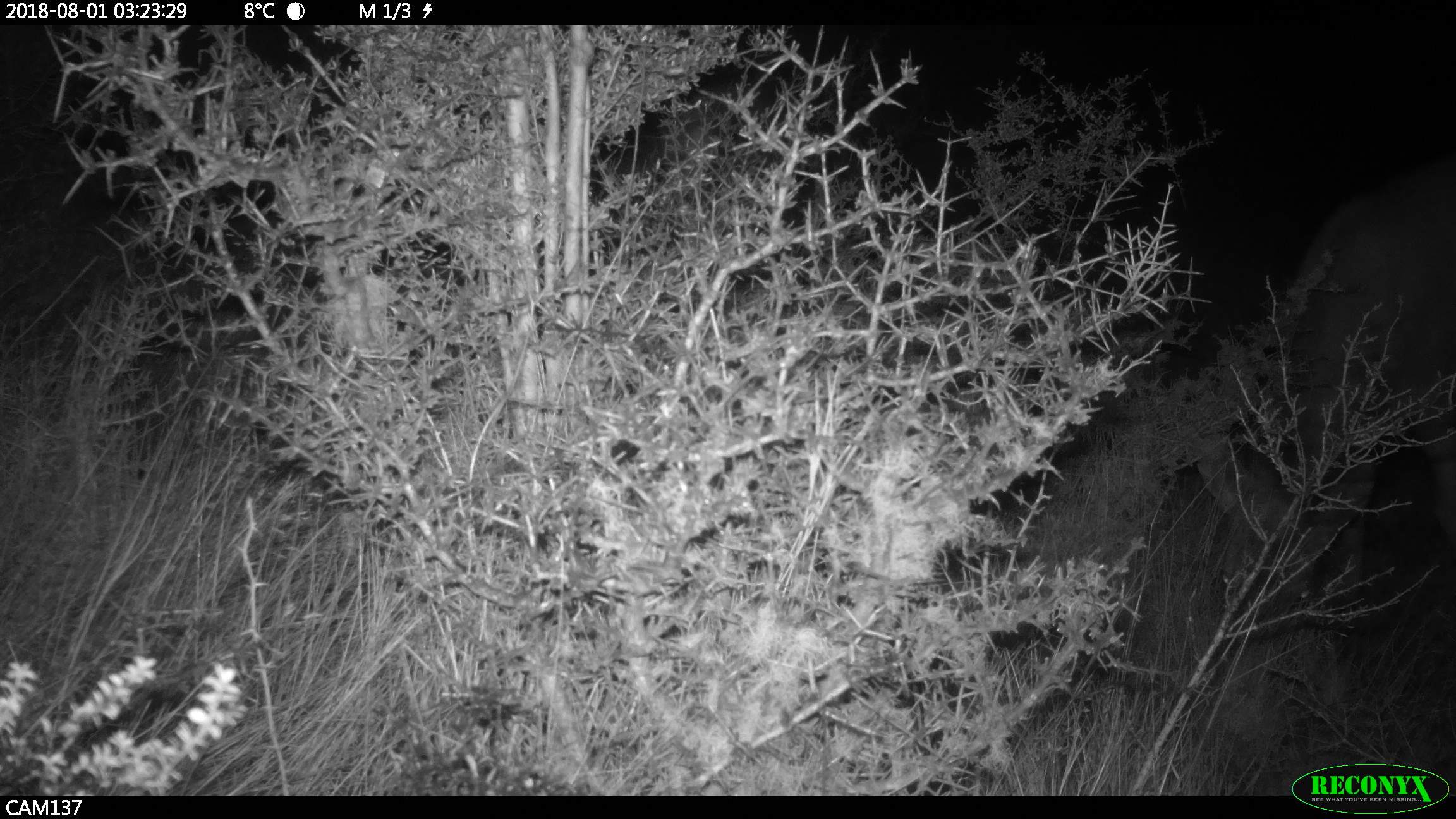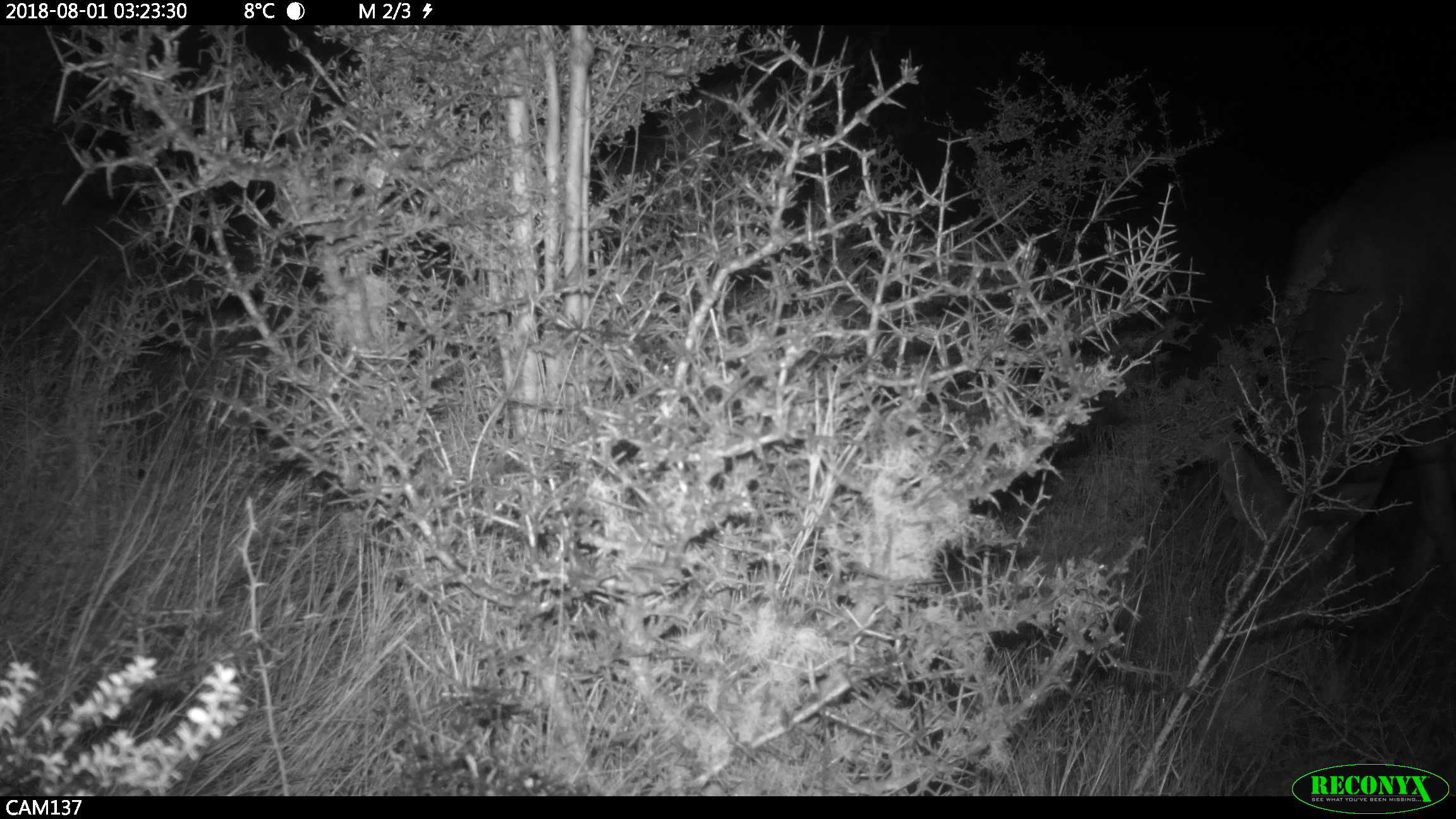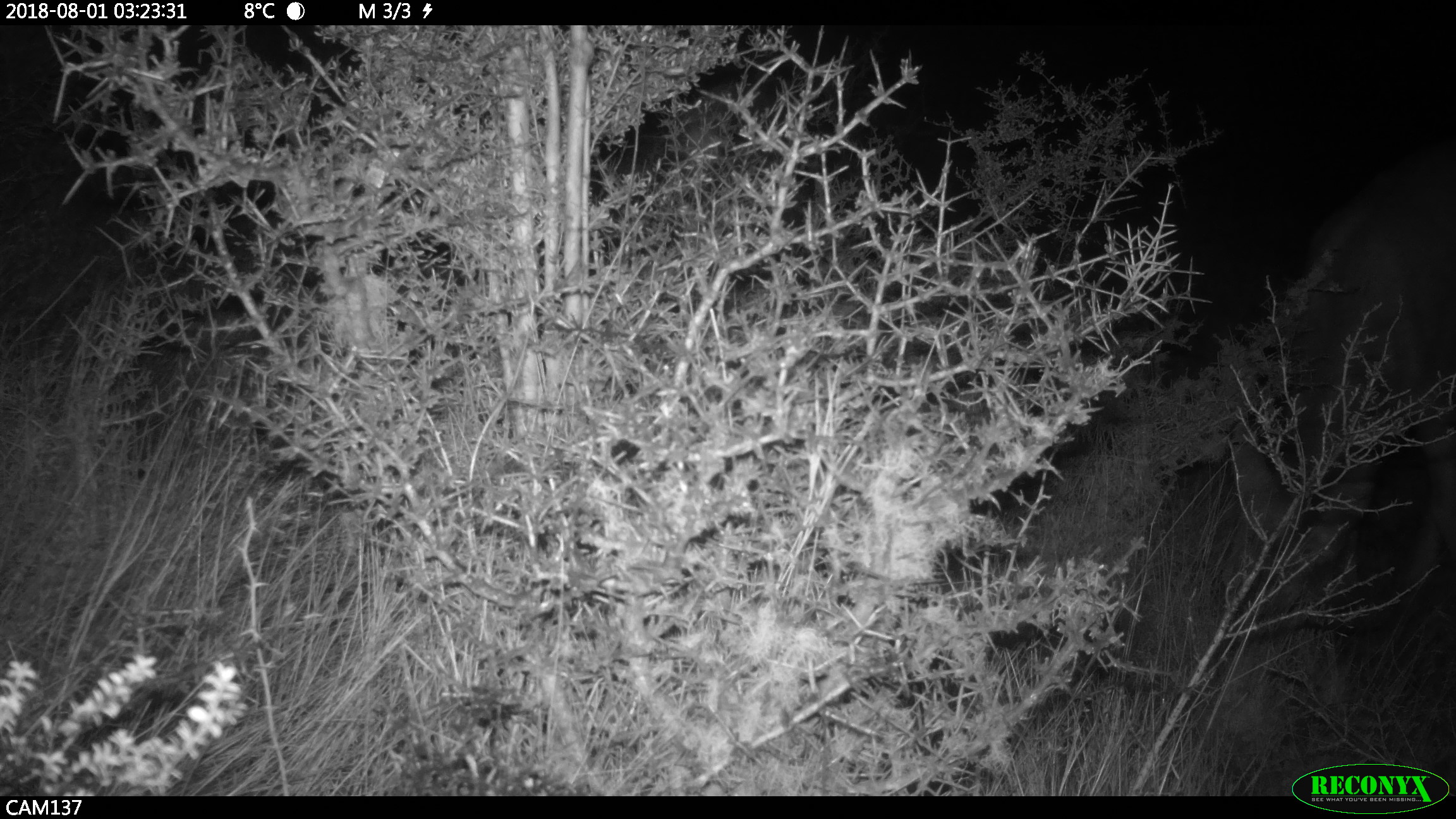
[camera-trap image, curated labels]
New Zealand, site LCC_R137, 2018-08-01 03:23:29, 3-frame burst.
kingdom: Animalia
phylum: Chordata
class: Mammalia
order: Artiodactyla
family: Cervidae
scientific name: Cervidae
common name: deer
Deer (Cervidae).